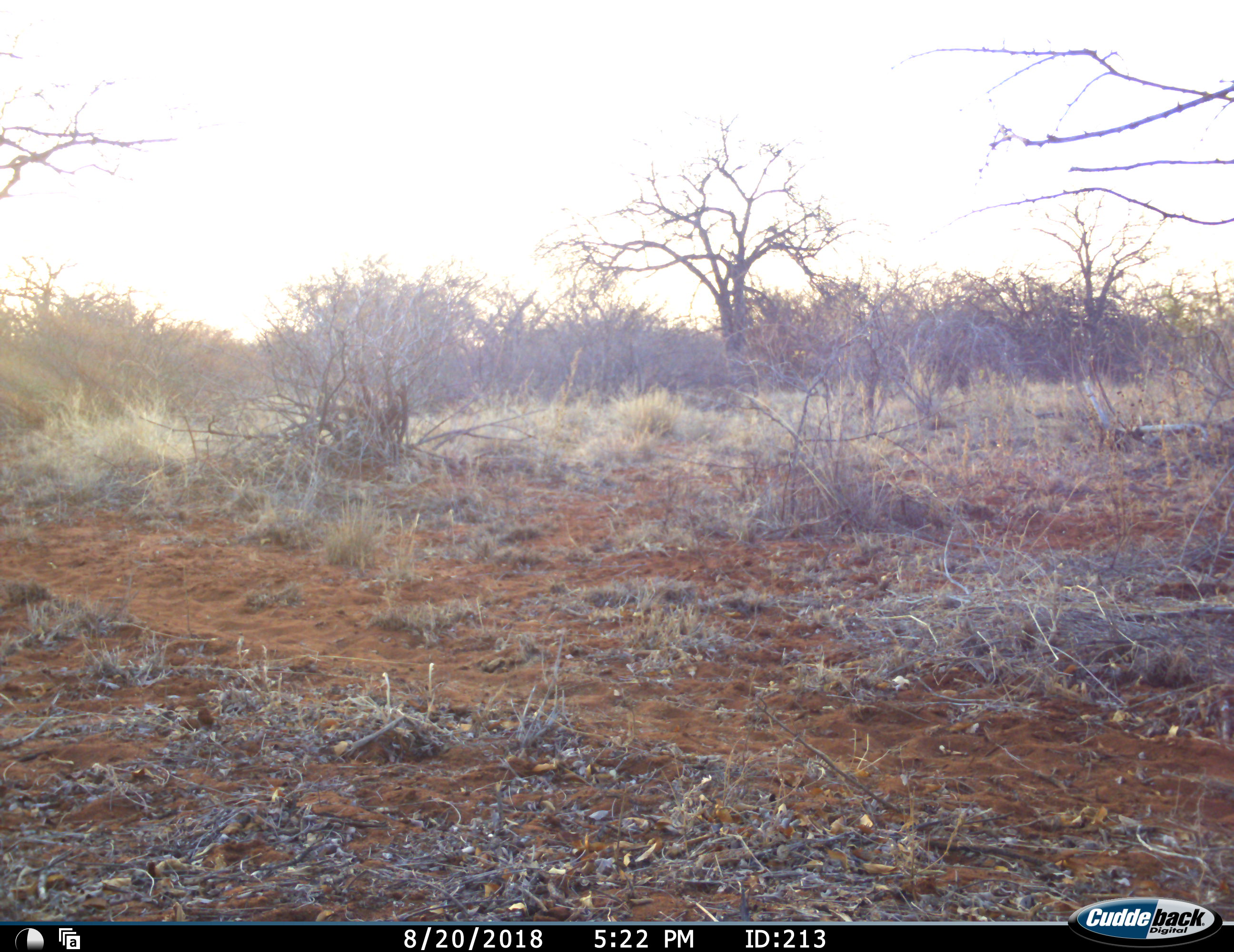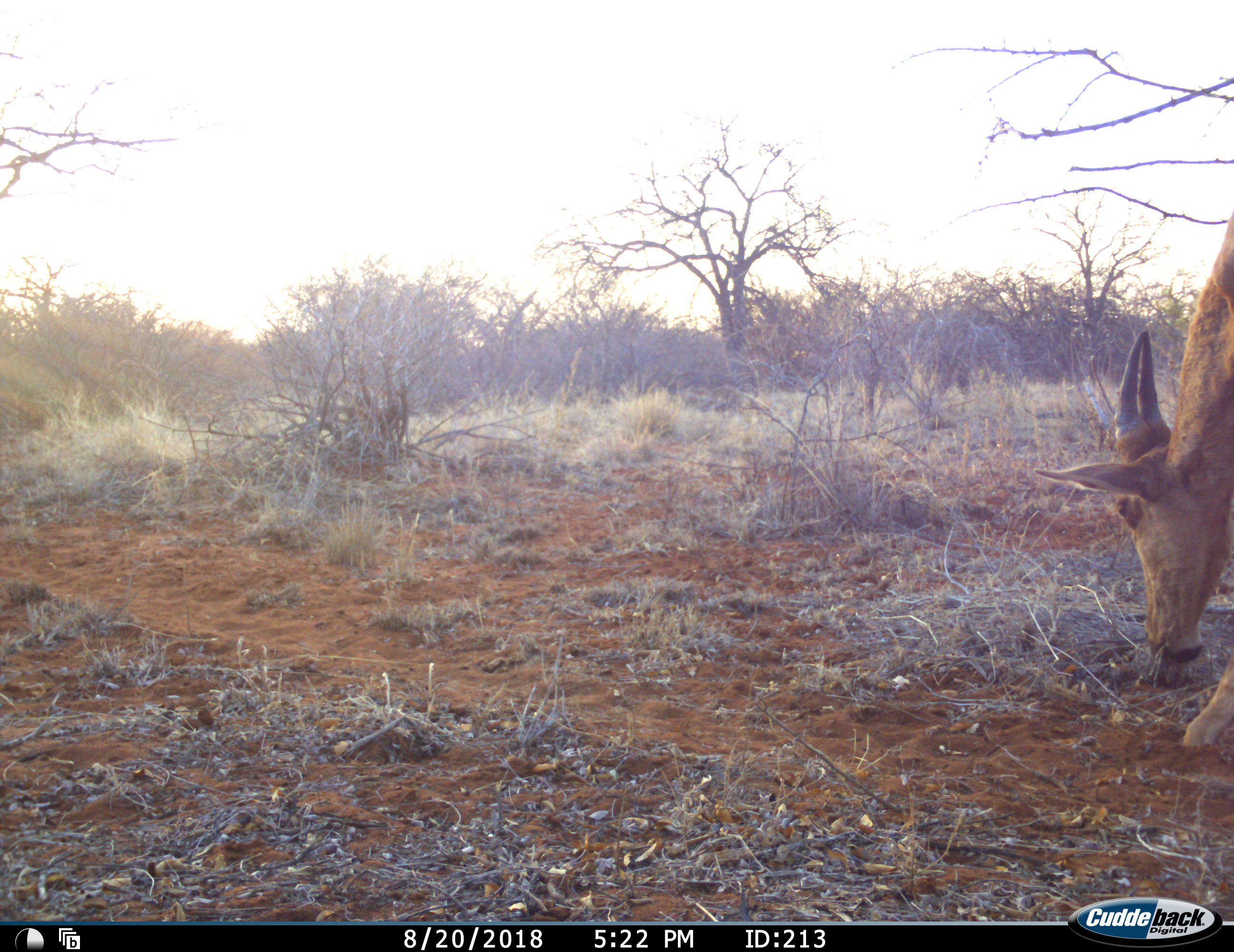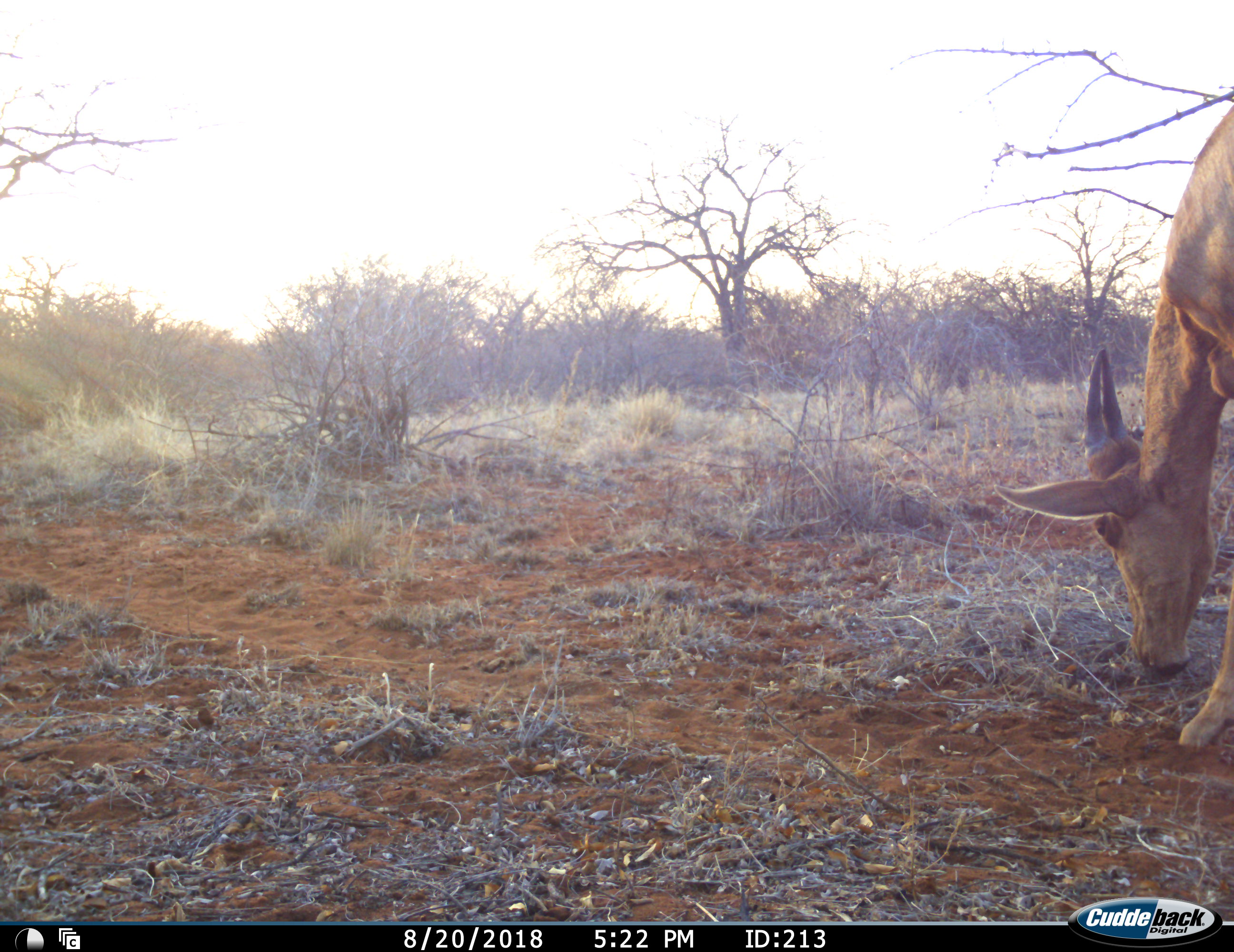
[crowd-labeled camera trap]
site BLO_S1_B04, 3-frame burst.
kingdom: Animalia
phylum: Chordata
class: Mammalia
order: Artiodactyla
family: Bovidae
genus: Alcelaphus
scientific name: Alcelaphus buselaphus caama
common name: red hartebeest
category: hartebeestred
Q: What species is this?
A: Hartebeestred (red hartebeest) (Alcelaphus buselaphus caama).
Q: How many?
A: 1.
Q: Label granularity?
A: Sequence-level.